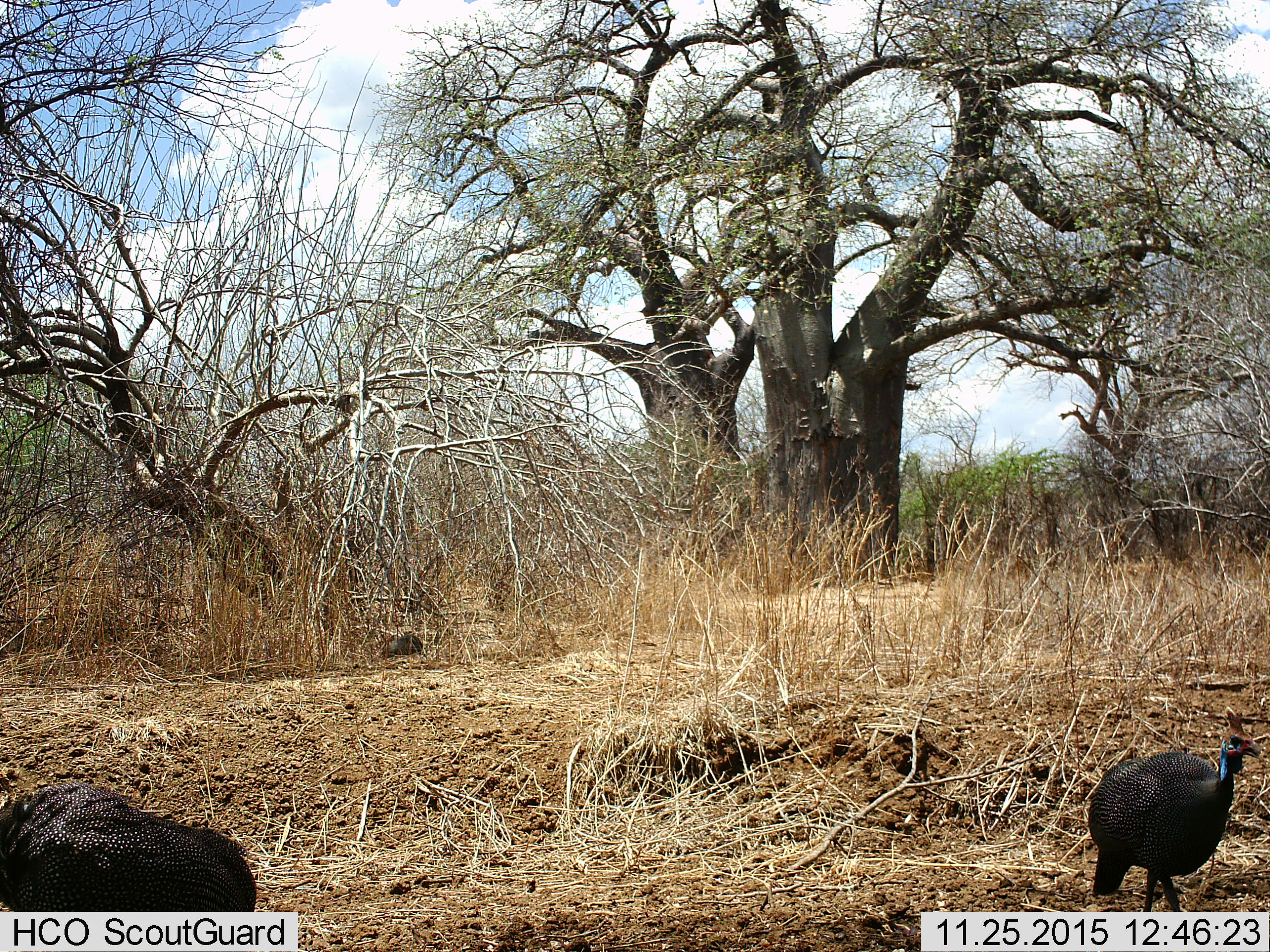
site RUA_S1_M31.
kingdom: Animalia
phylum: Chordata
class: Aves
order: Galliformes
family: Numididae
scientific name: Numididae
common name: guineafowl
Guineafowl (Numididae), count 2. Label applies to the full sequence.